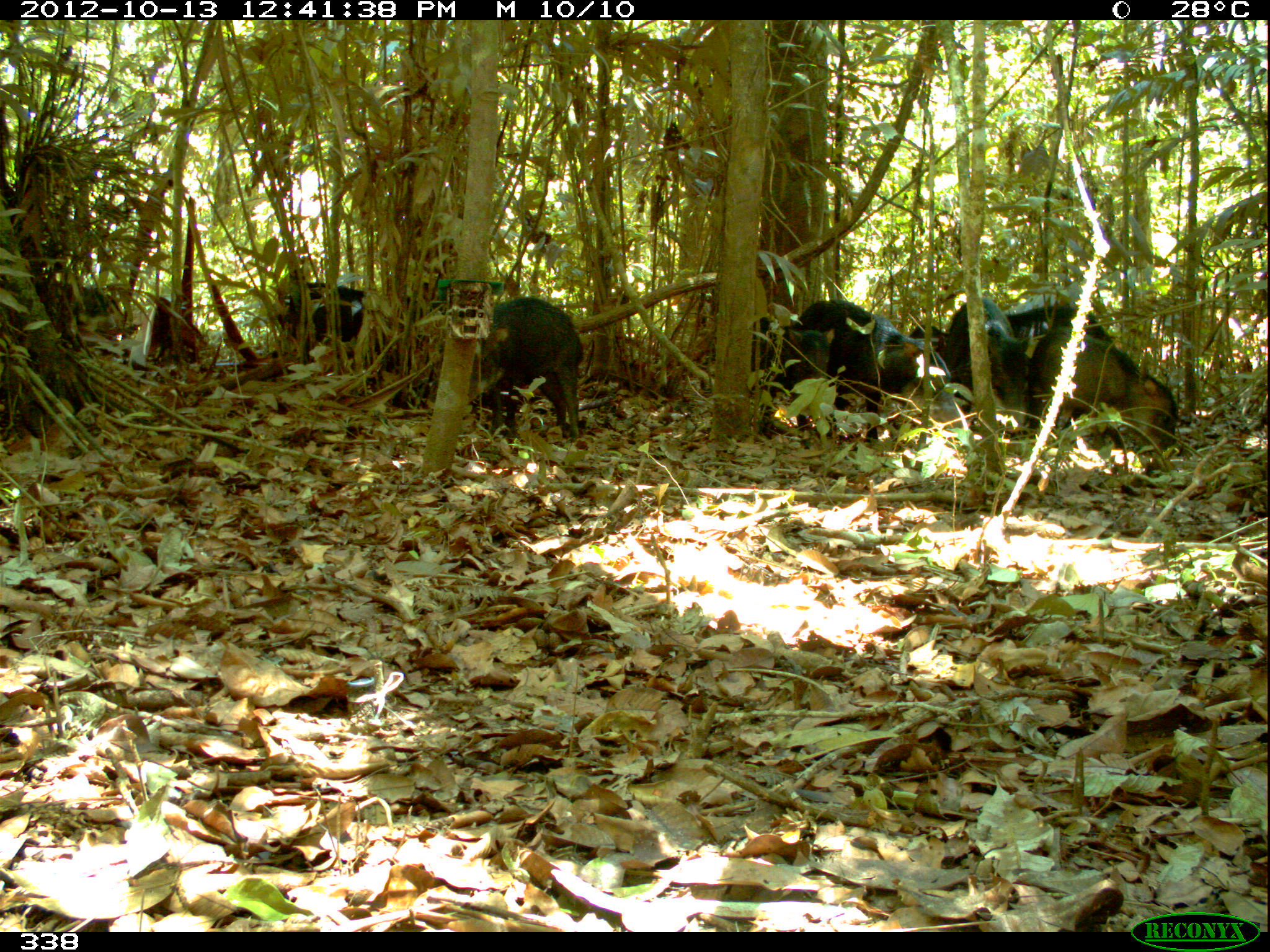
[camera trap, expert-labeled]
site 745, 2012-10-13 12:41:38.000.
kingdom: Animalia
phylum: Chordata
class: Mammalia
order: Artiodactyla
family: Tayassuidae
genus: Tayassu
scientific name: Tayassu pecari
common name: white-lipped peccary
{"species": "Tayassu pecari (white-lipped peccary)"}